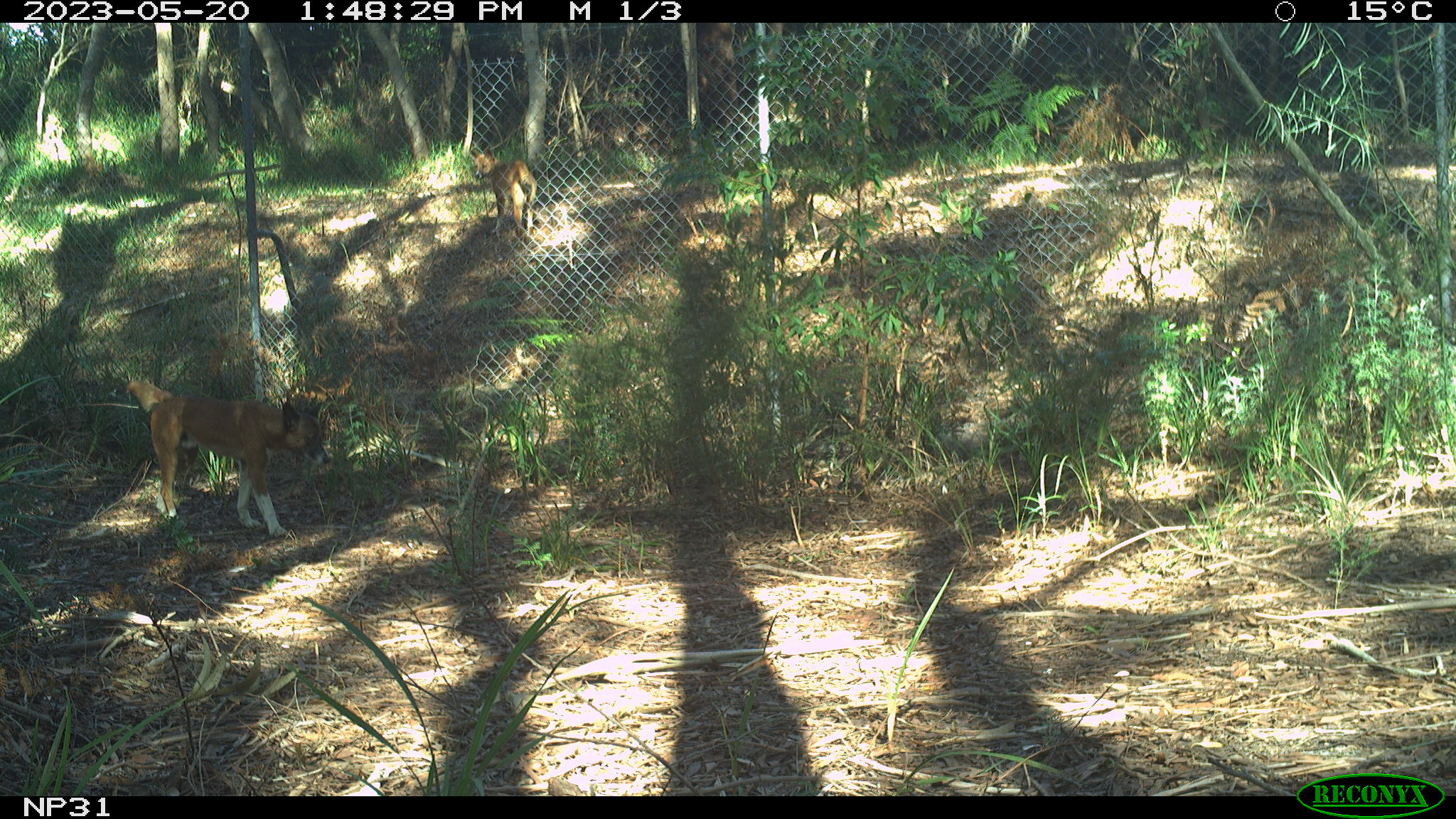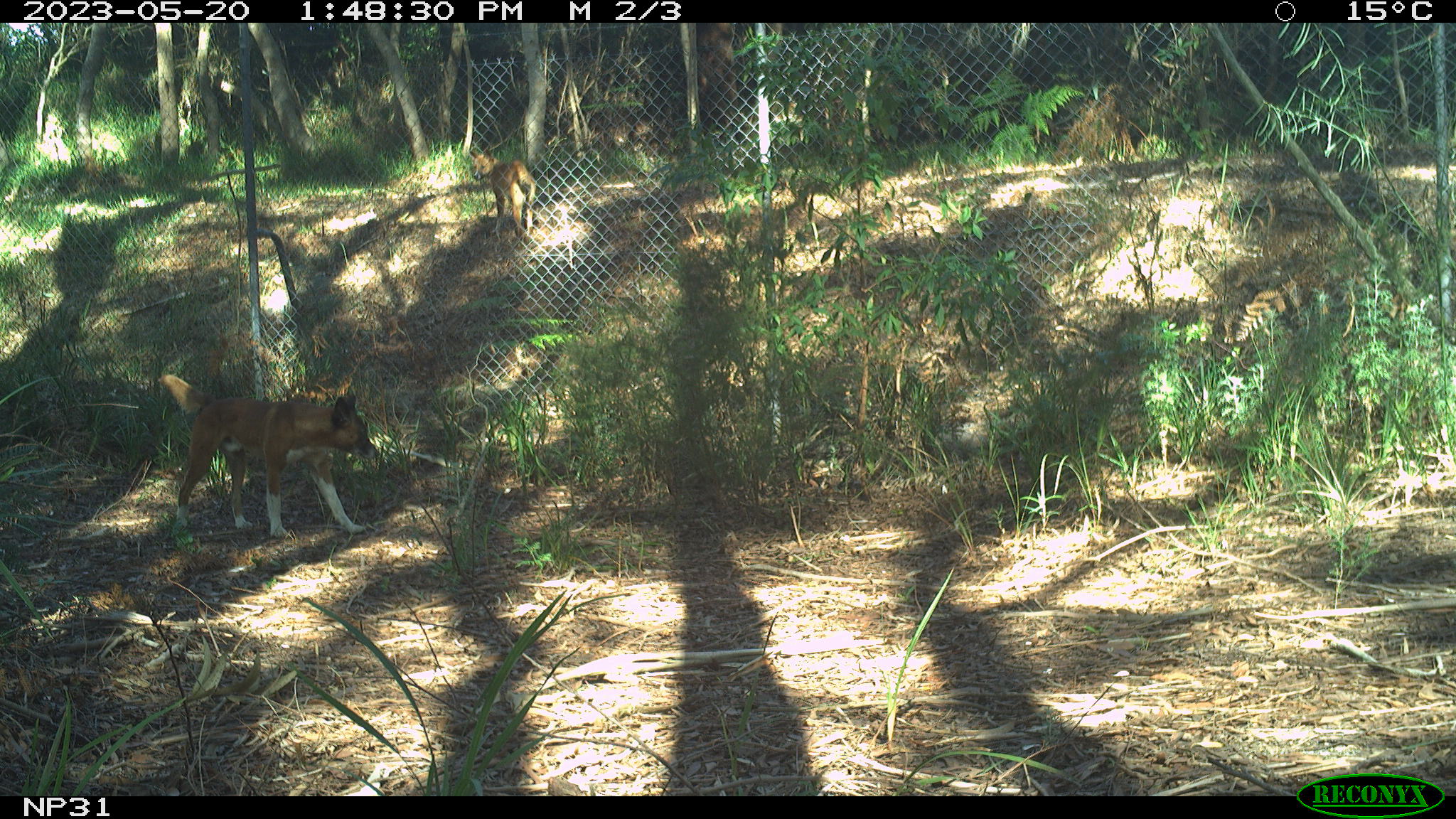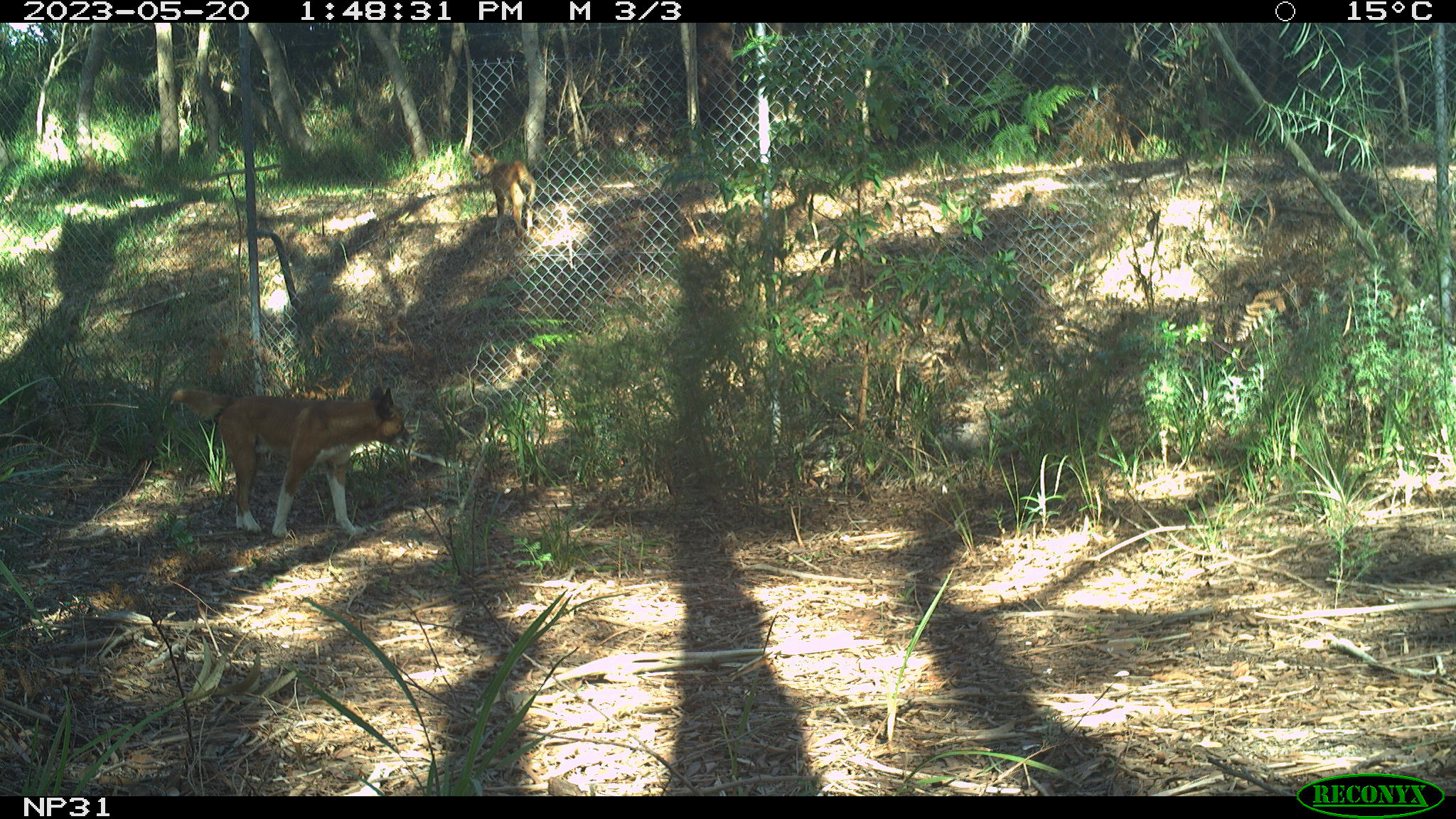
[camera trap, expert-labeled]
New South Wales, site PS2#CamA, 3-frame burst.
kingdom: Animalia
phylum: Chordata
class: Mammalia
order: Carnivora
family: Canidae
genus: Canis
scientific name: Canis familiaris dingo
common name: dingo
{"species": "dingo (Canis familiaris dingo)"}